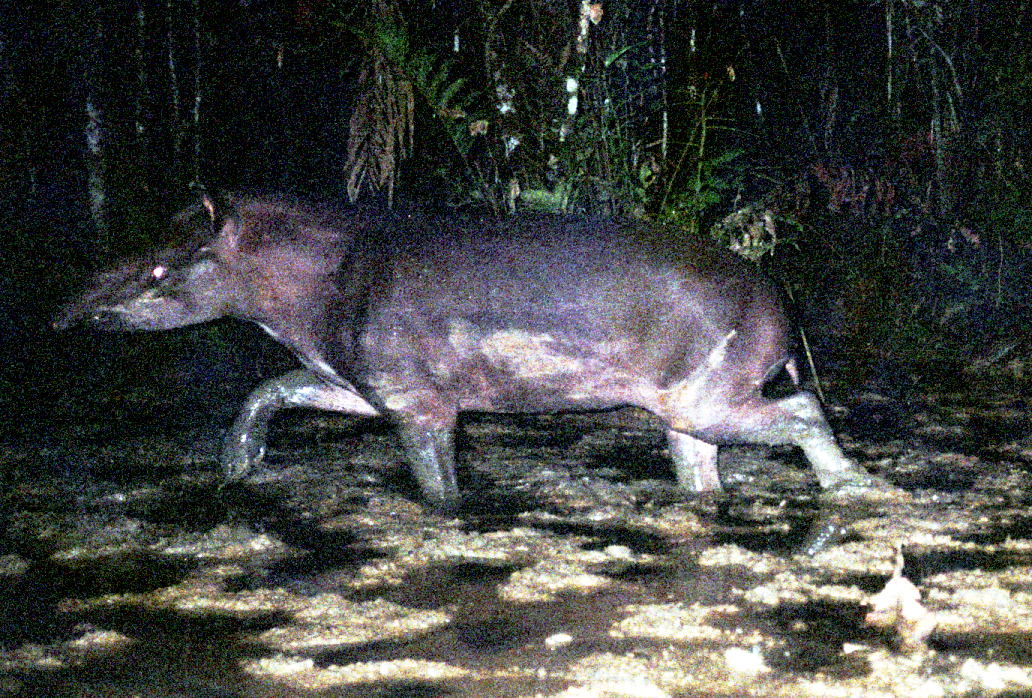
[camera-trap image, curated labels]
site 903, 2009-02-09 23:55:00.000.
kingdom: Animalia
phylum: Chordata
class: Mammalia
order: Perissodactyla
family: Tapiridae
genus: Tapirus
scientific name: Tapirus terrestris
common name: south american tapir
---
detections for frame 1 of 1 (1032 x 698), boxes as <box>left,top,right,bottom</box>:
tapirus terrestris: <box>48,183,854,508</box>